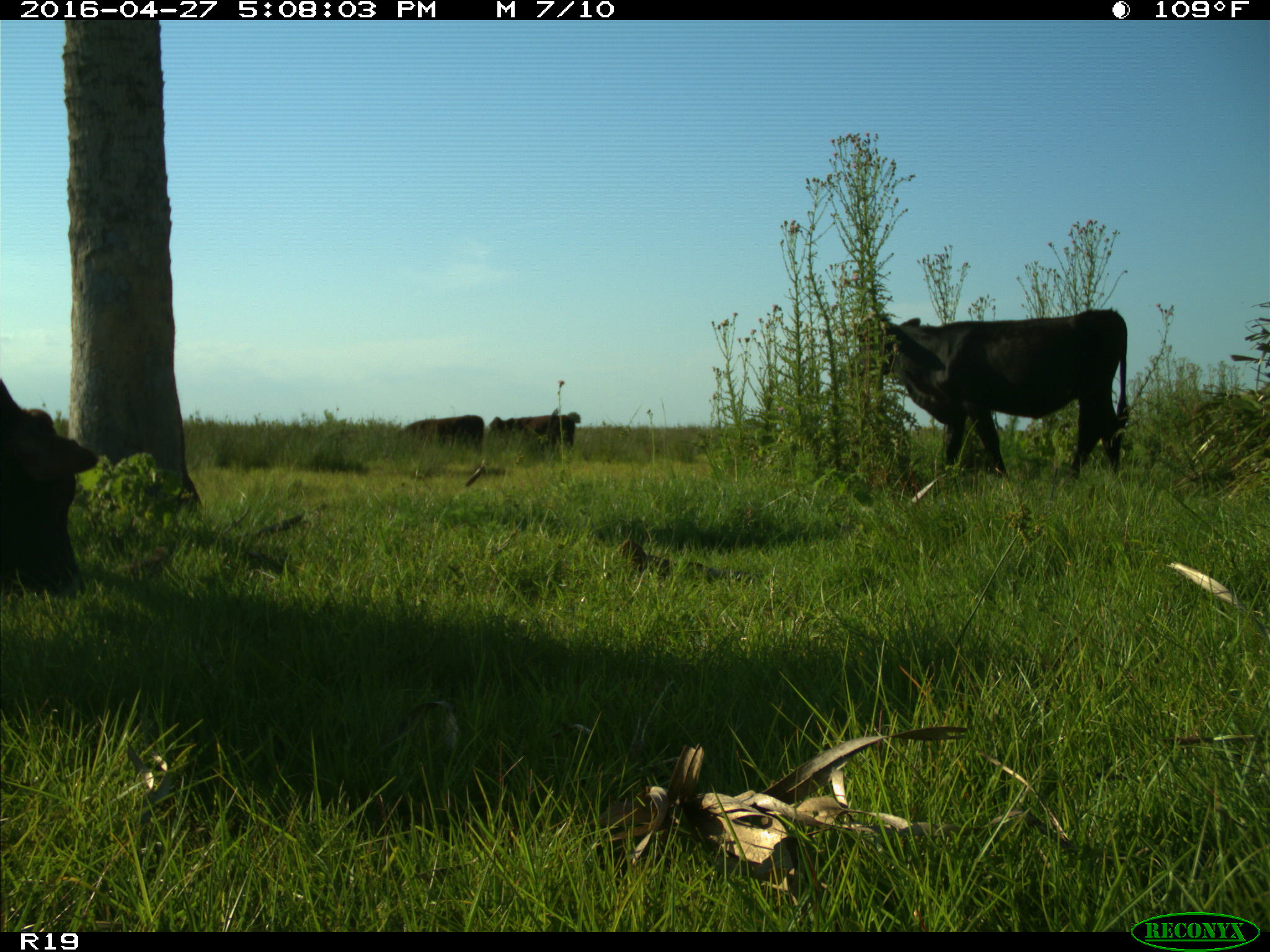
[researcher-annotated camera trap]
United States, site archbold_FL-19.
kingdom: Animalia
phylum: Chordata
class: Mammalia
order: Artiodactyla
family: Bovidae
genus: Bos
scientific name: Bos taurus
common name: domestic cow